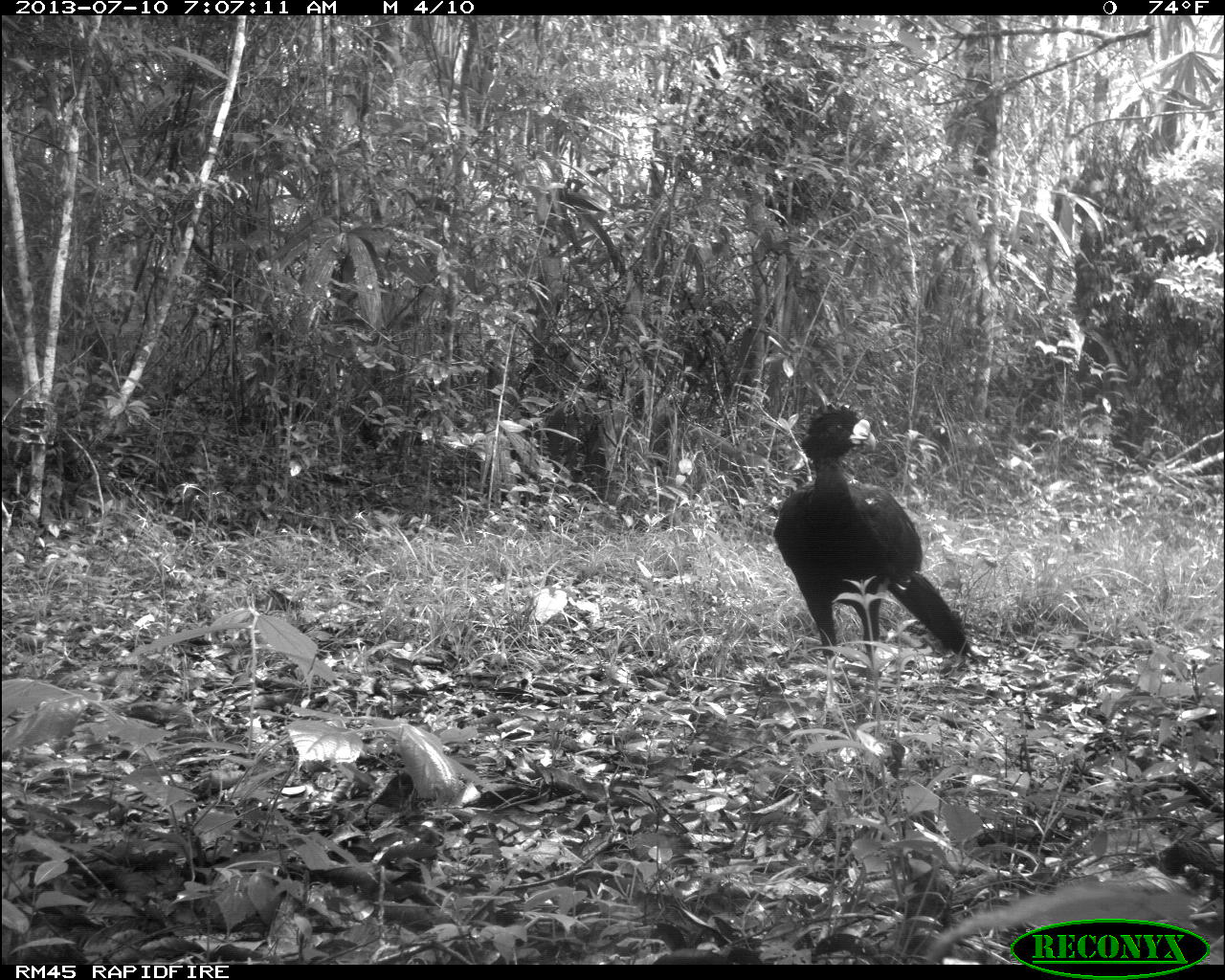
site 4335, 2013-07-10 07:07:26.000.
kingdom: Animalia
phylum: Chordata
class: Aves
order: Galliformes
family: Cracidae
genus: Crax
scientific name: Crax rubra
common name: great curassow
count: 1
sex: male